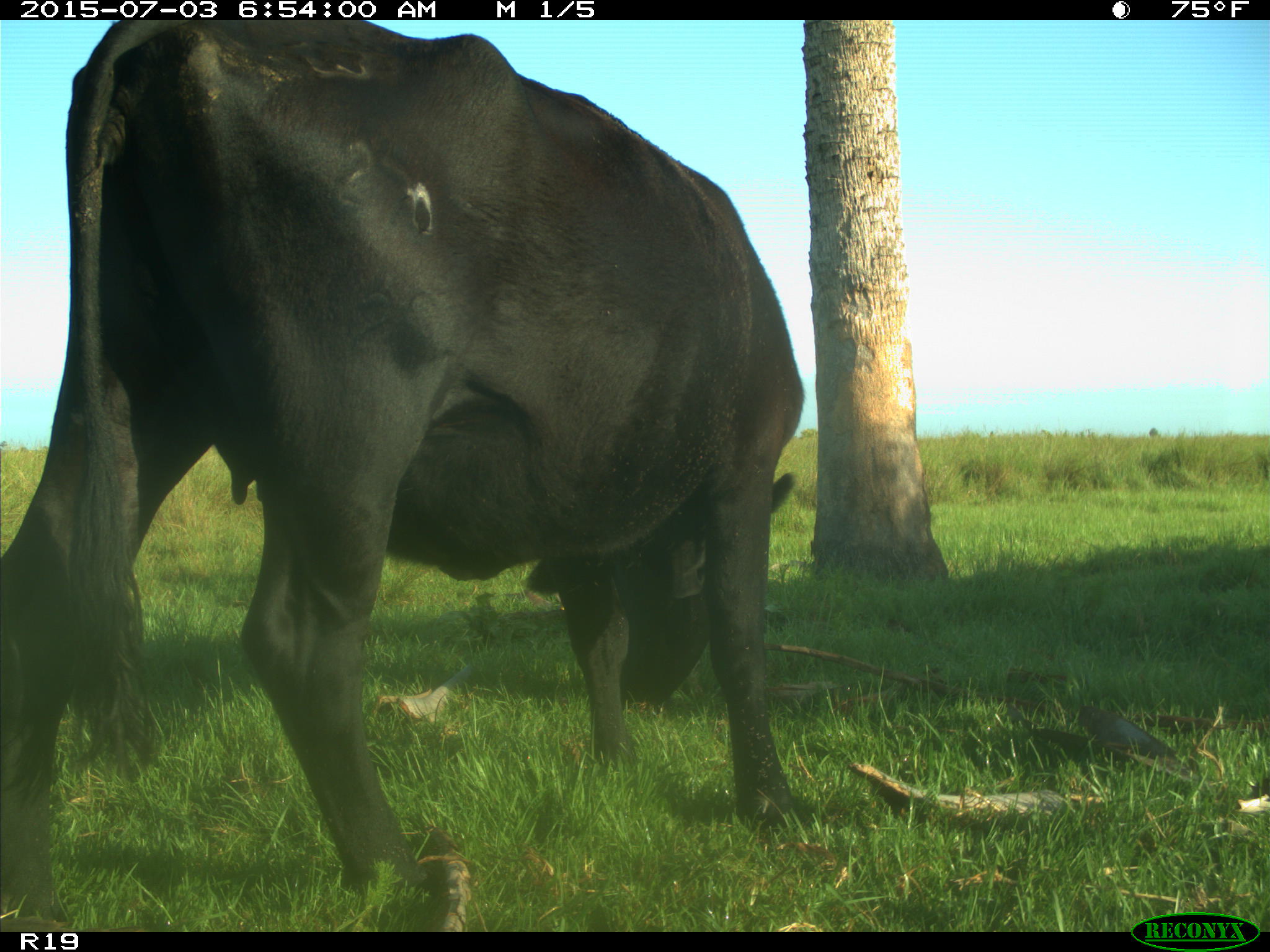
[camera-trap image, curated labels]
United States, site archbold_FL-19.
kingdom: Animalia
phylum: Chordata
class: Mammalia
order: Artiodactyla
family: Bovidae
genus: Bos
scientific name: Bos taurus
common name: domestic cow